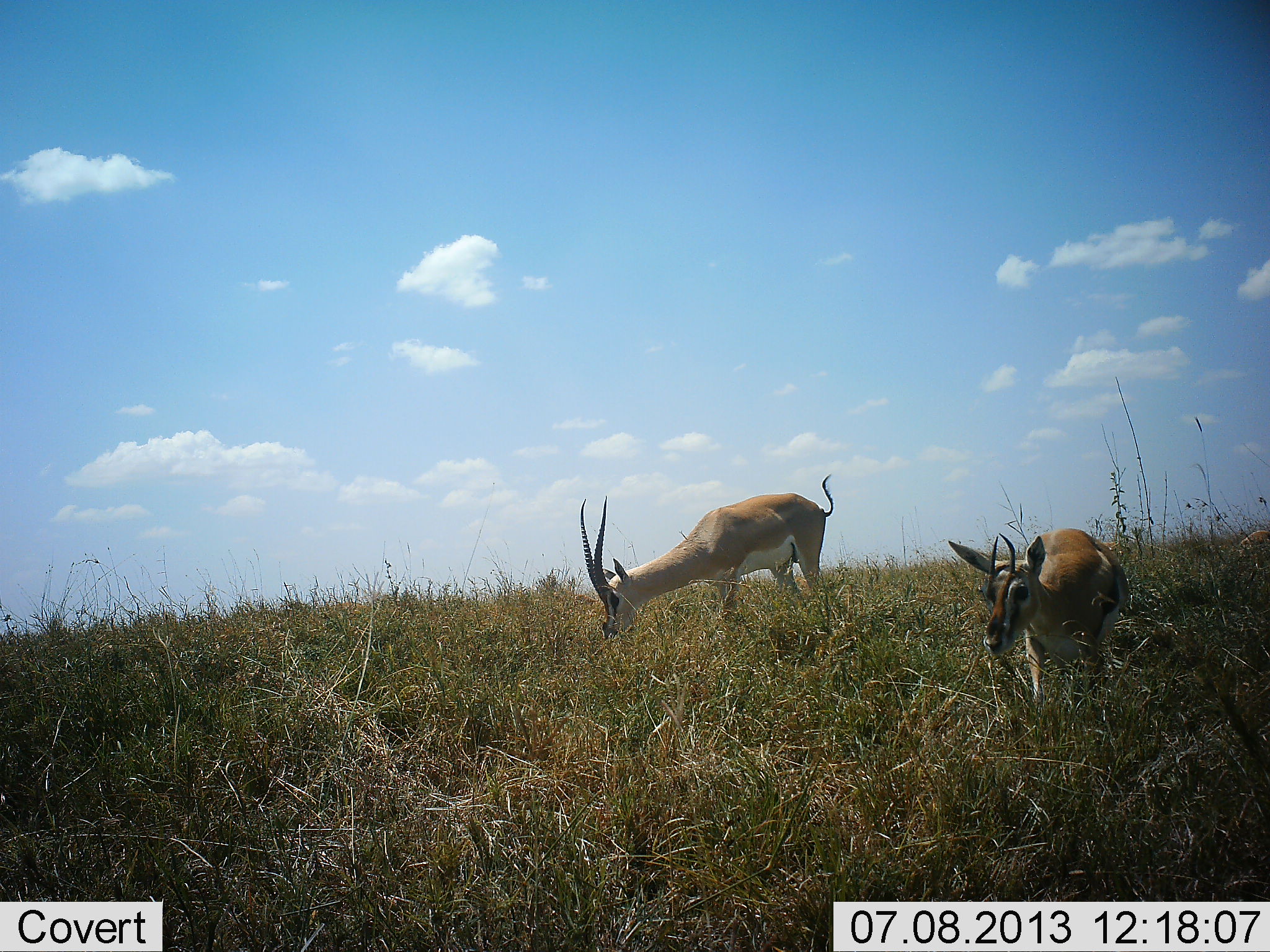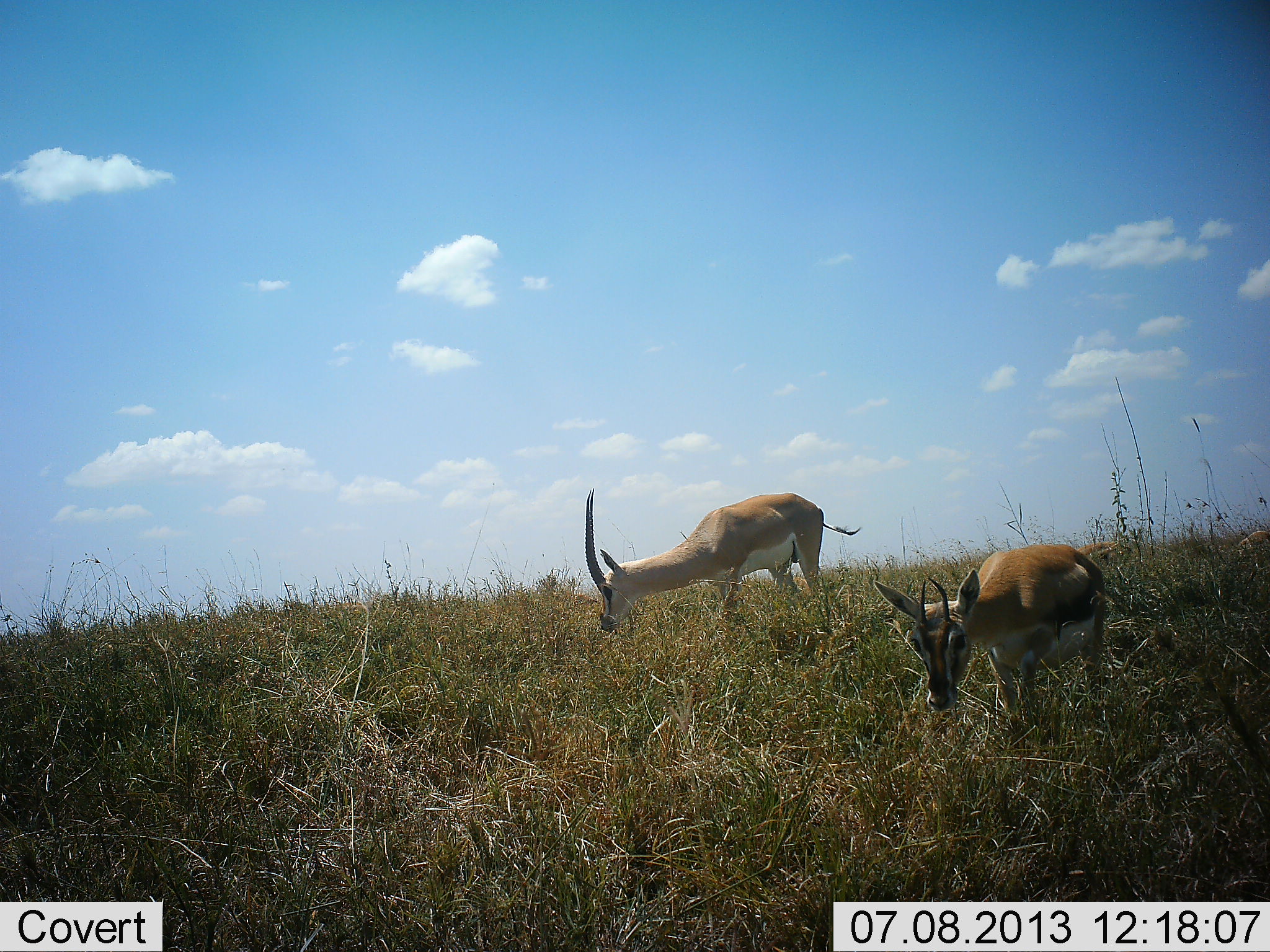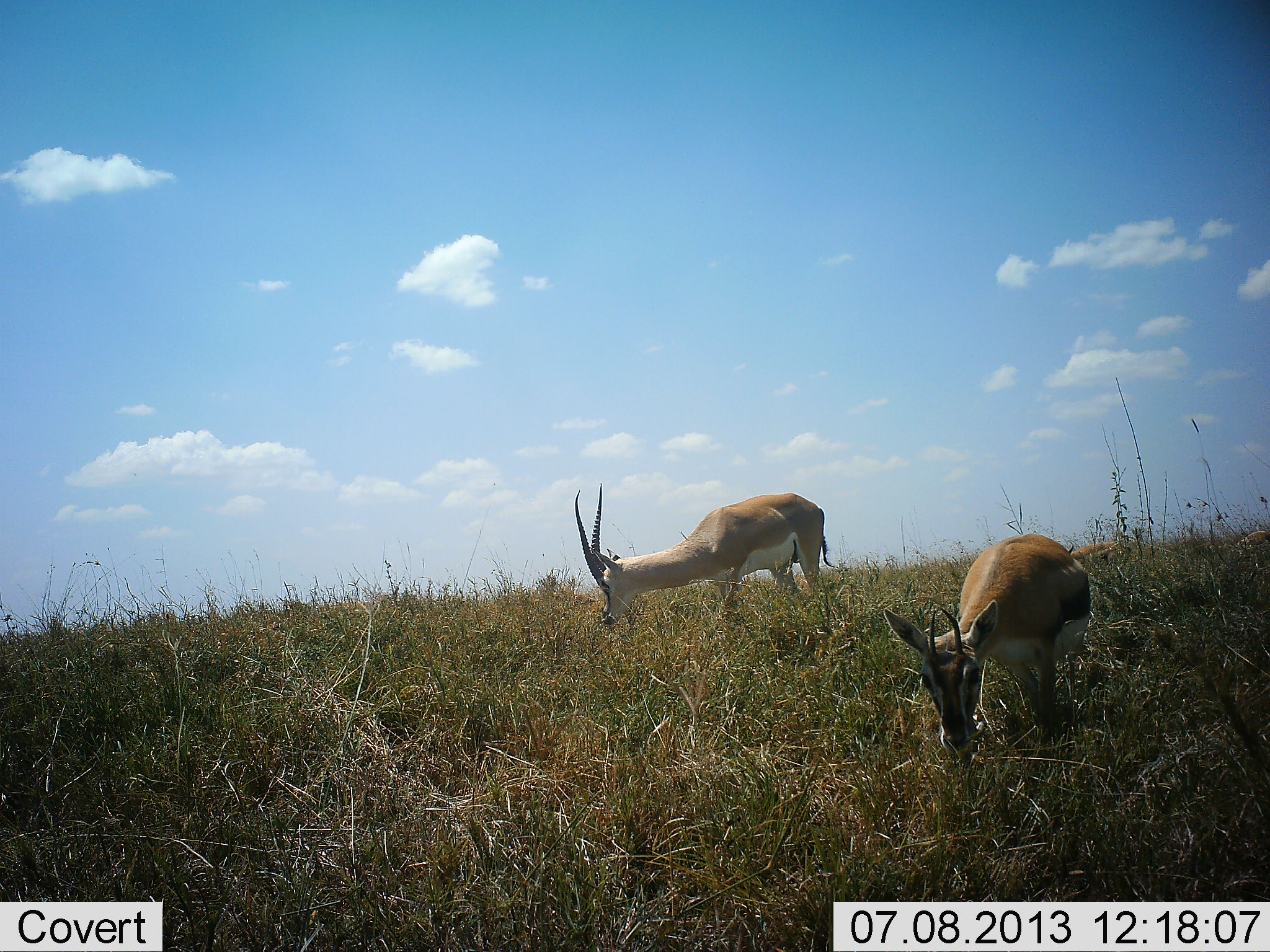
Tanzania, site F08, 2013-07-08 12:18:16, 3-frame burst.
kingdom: Animalia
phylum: Chordata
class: Mammalia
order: Artiodactyla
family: Bovidae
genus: Nanger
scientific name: Nanger granti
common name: grant's gazelle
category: gazellegrants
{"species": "gazellegrants (grant's gazelle) (Nanger granti)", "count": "1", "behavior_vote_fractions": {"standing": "33%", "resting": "0%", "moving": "12%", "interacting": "0%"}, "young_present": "12%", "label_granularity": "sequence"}